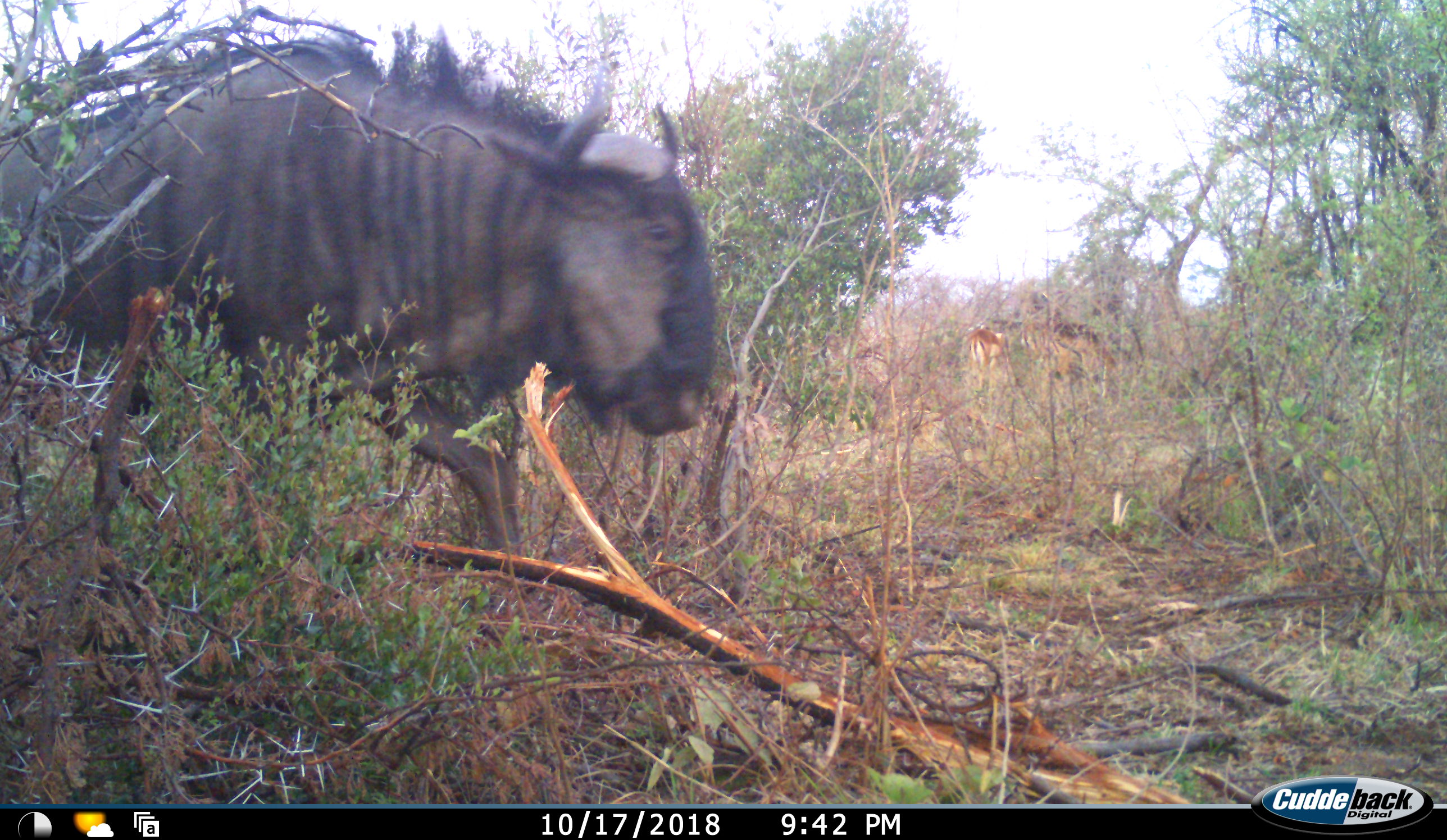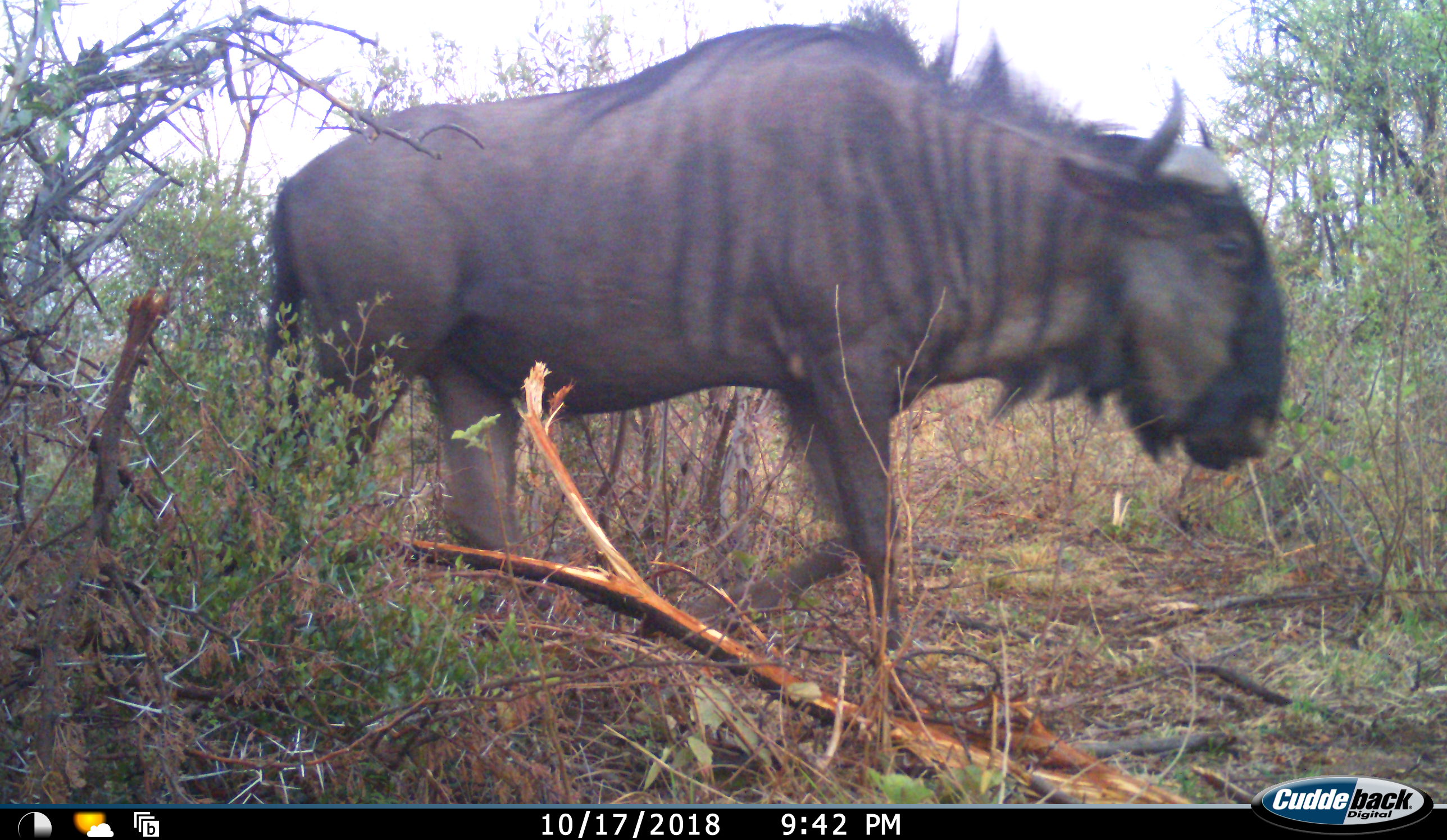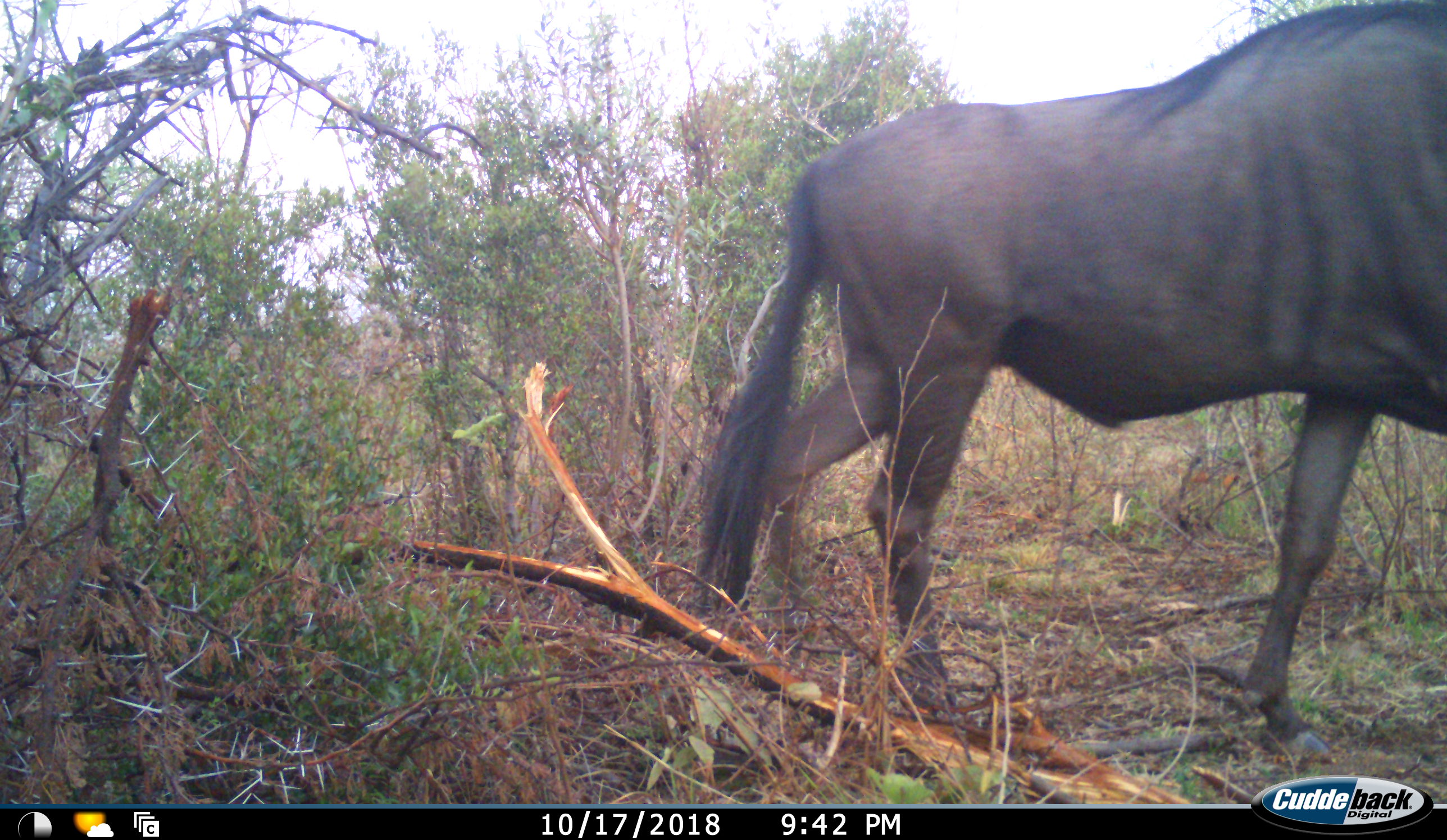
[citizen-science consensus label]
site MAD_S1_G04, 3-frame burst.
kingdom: Animalia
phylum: Chordata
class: Mammalia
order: Artiodactyla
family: Bovidae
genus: Connochaetes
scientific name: Connochaetes taurinus taurinus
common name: blue wildebeest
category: wildebeestblue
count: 1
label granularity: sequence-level